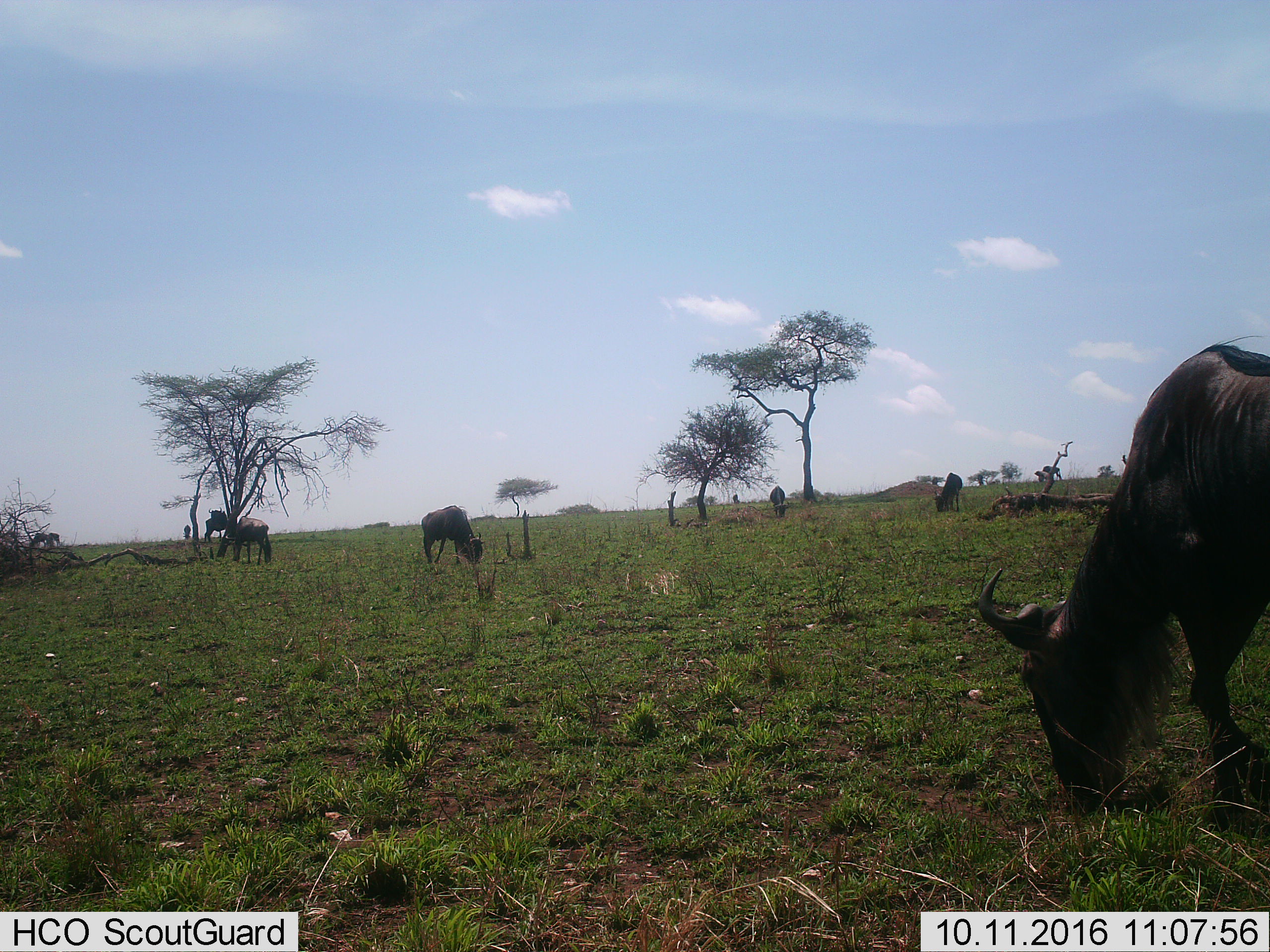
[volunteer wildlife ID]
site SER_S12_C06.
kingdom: Animalia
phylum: Chordata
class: Mammalia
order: Artiodactyla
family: Bovidae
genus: Connochaetes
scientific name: Connochaetes taurinus taurinus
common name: blue wildebeest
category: wildebeestblue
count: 9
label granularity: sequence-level